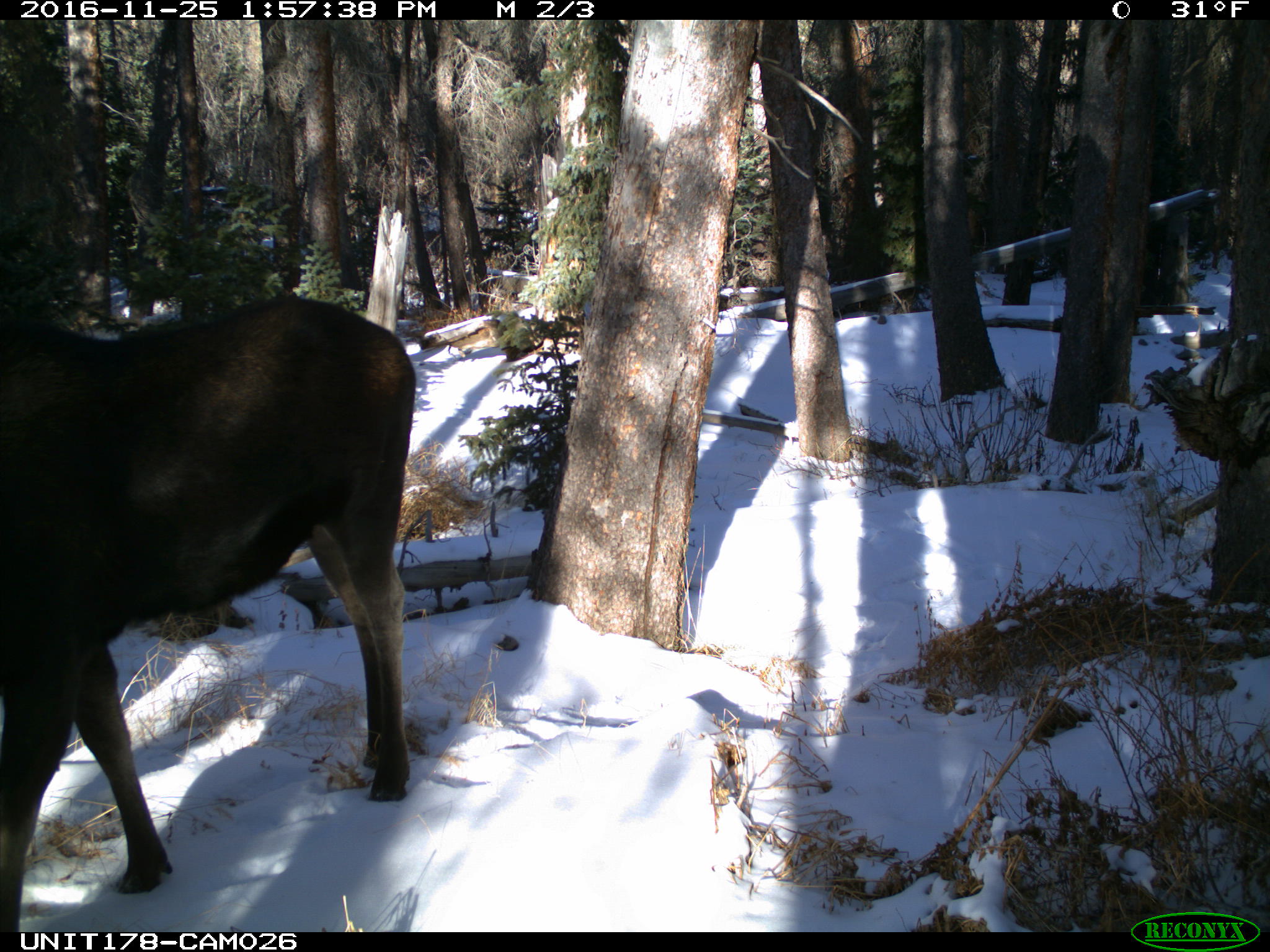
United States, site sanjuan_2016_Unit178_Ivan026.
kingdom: Animalia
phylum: Chordata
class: Mammalia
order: Artiodactyla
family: Cervidae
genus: Alces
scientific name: Alces alces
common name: moose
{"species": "Alces alces (moose)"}